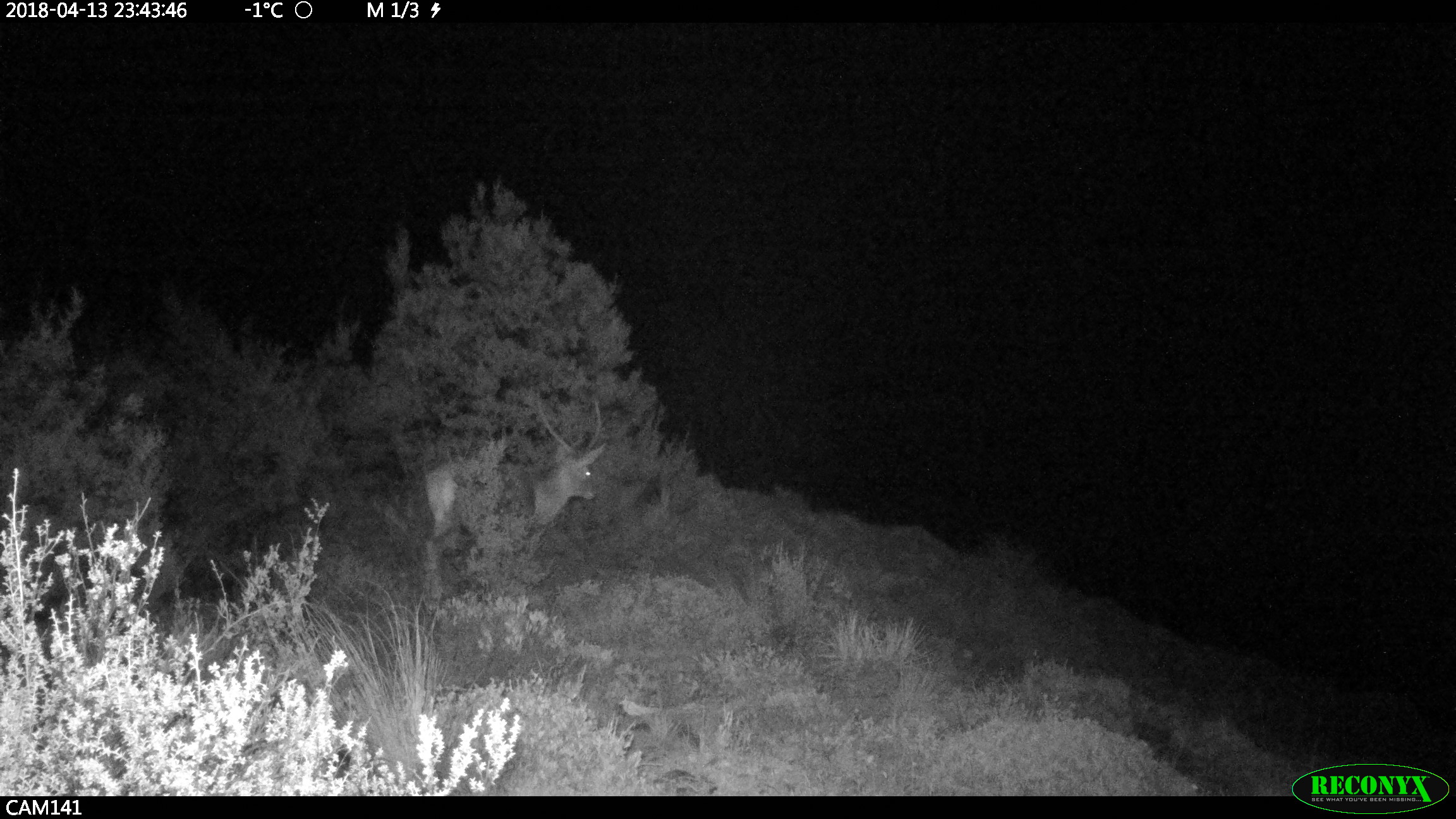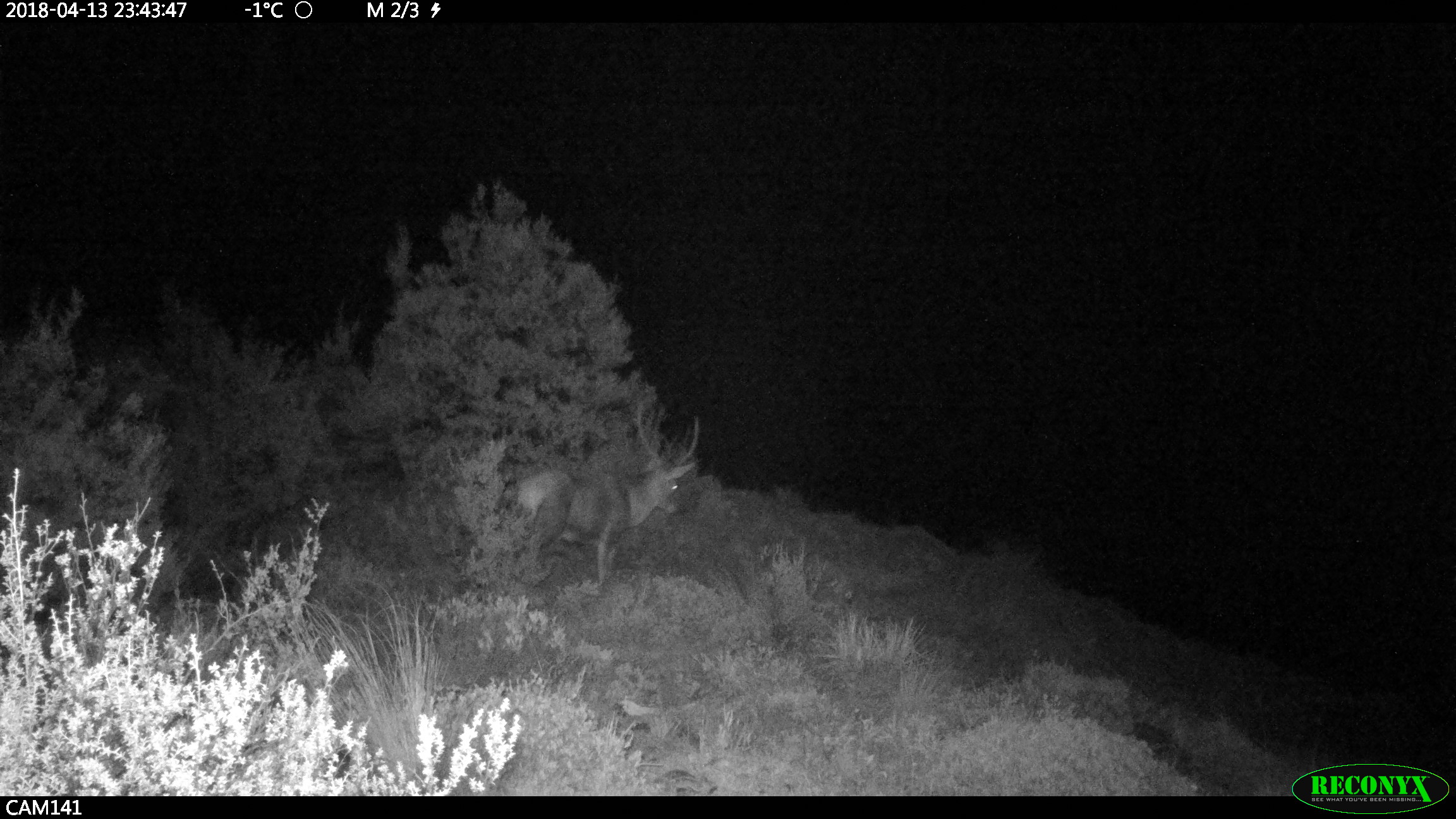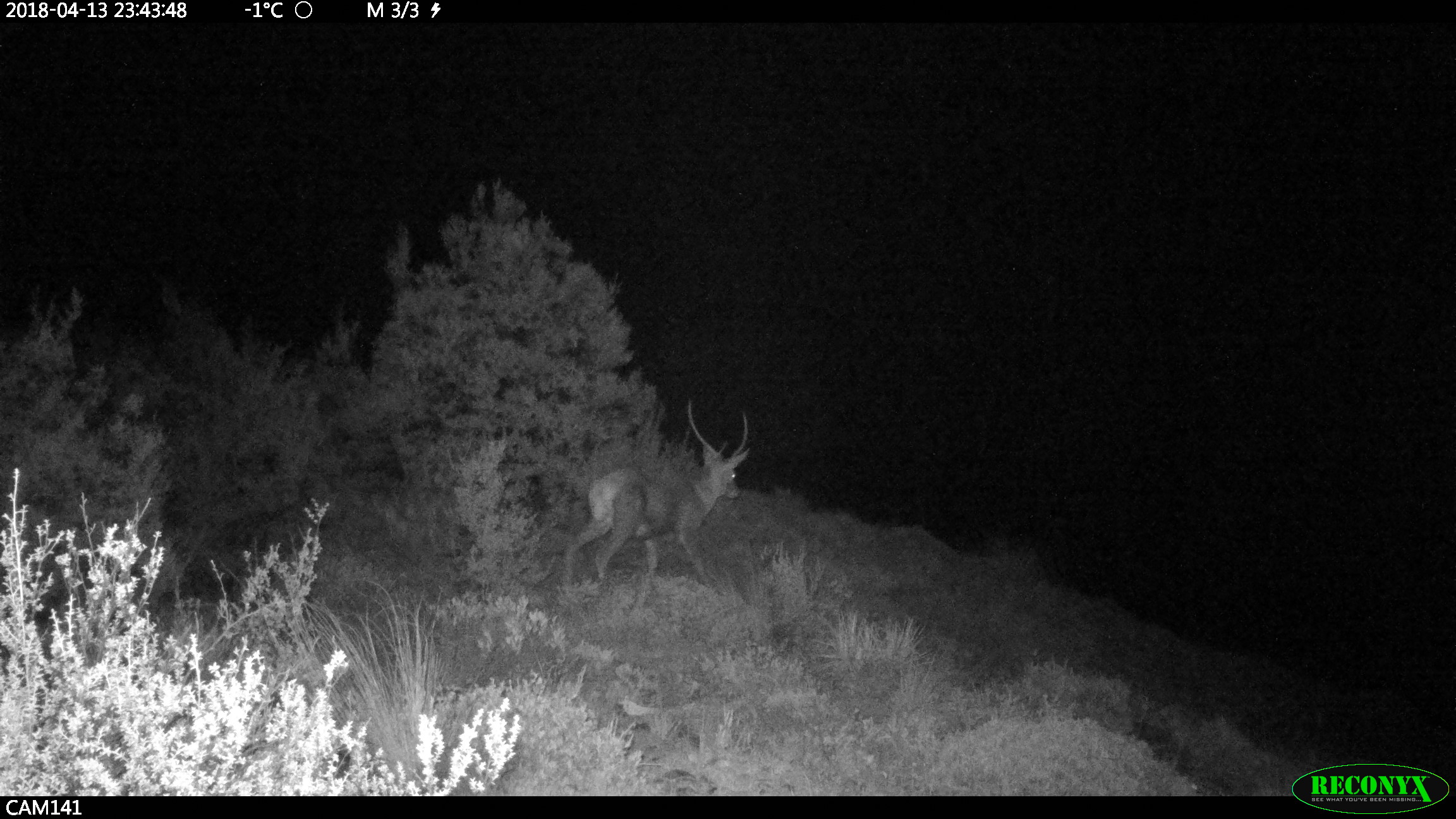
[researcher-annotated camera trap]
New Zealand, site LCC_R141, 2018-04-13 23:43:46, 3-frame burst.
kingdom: Animalia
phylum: Chordata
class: Mammalia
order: Artiodactyla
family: Cervidae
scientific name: Cervidae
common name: deer